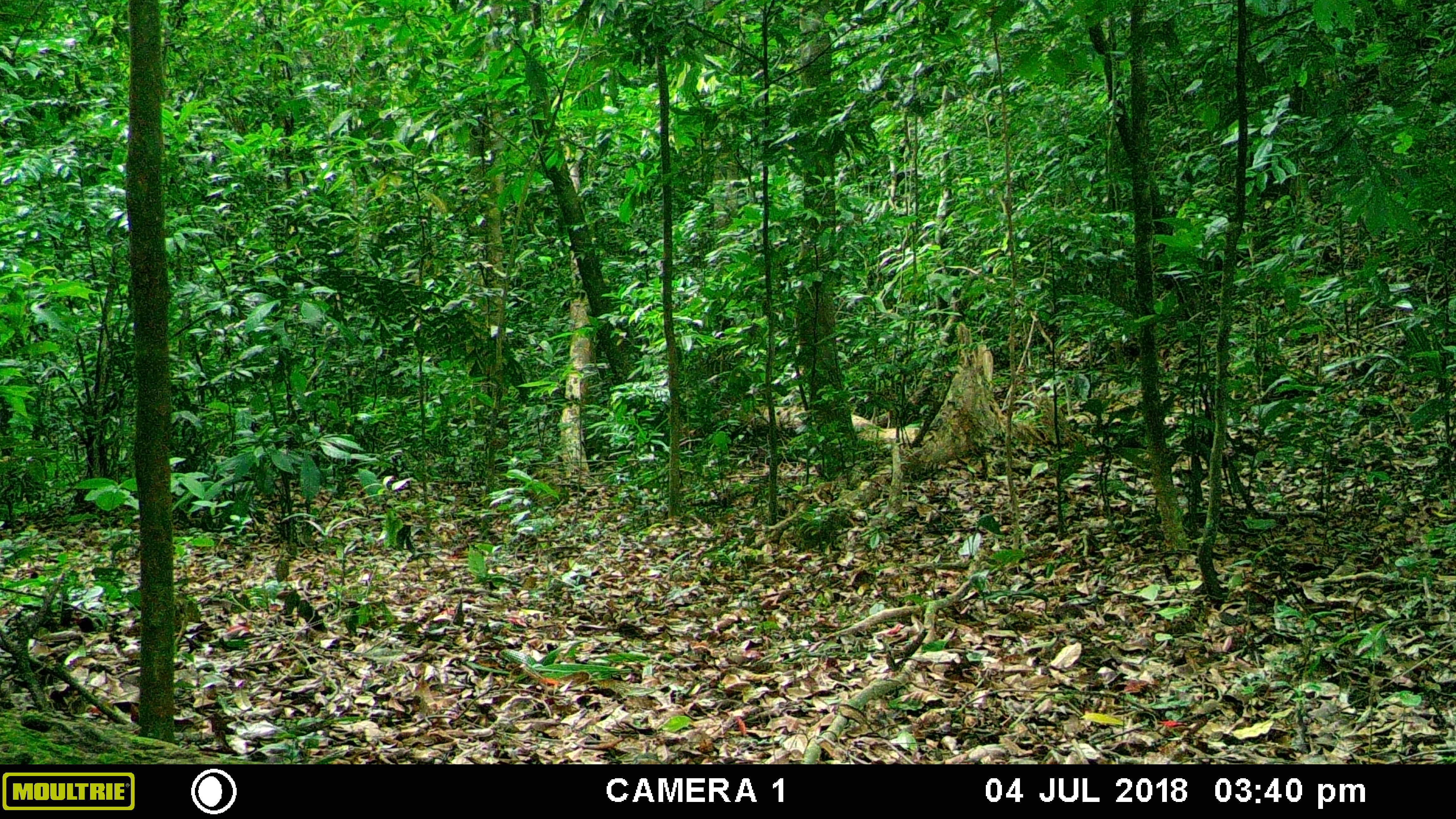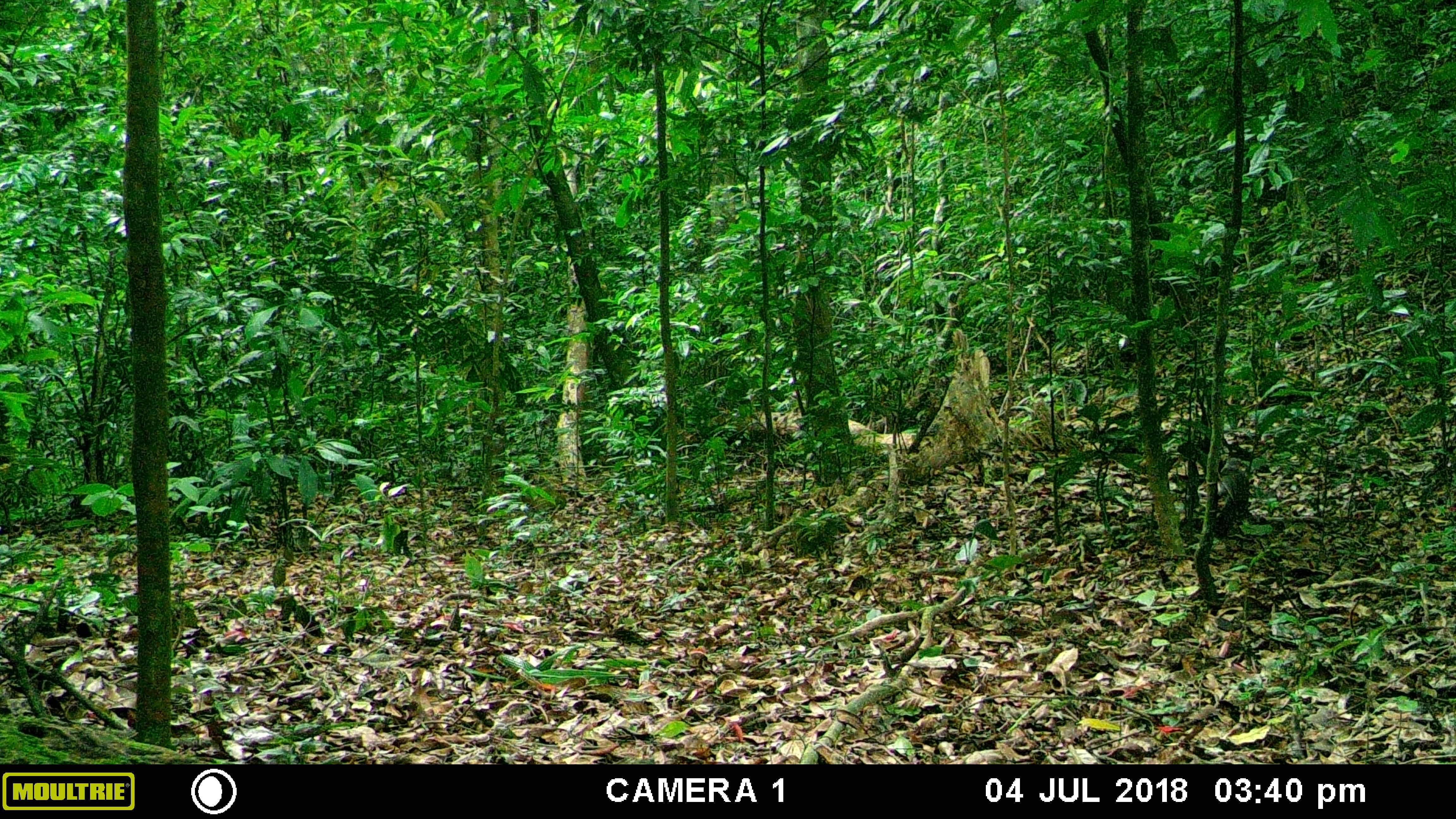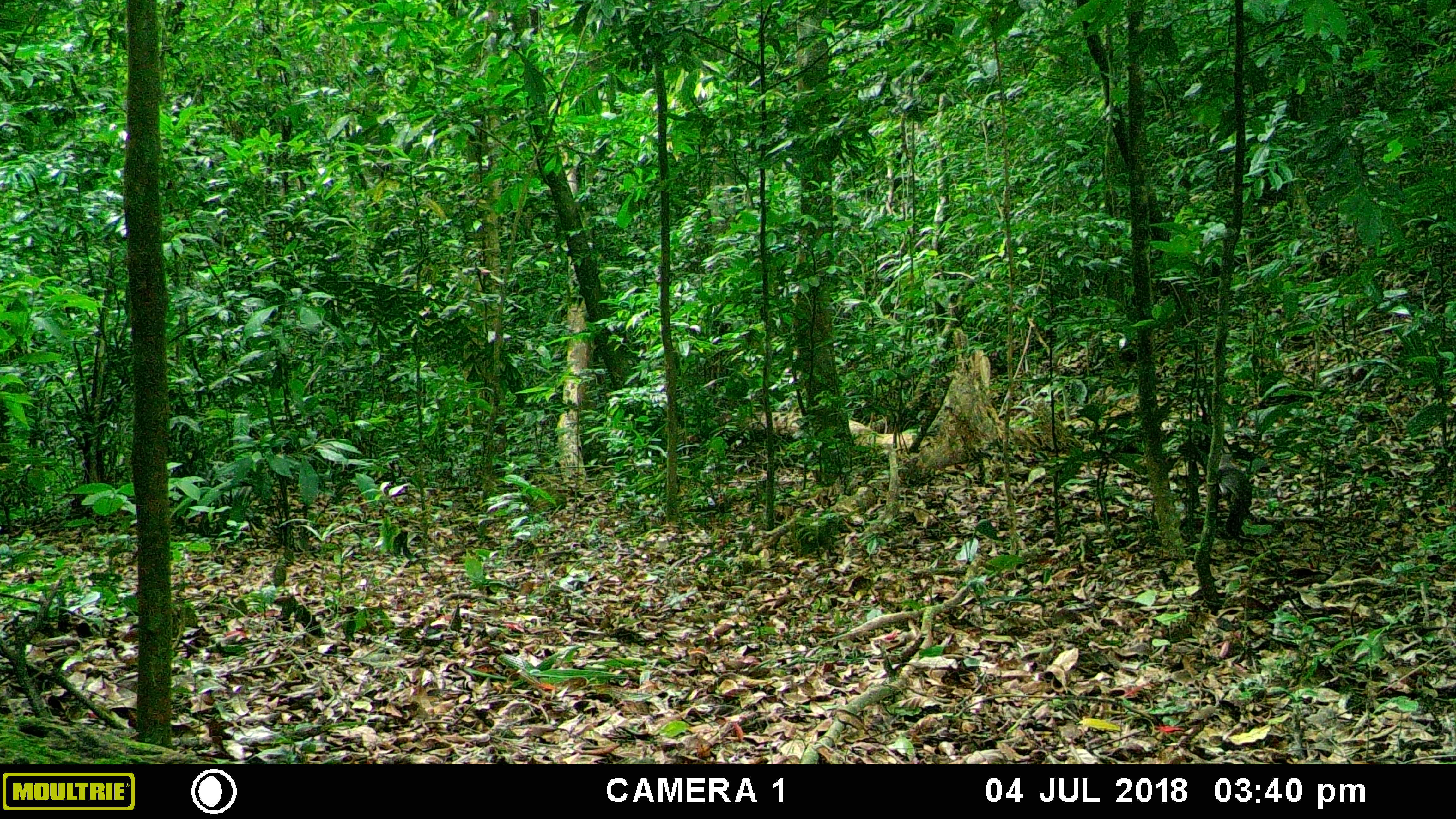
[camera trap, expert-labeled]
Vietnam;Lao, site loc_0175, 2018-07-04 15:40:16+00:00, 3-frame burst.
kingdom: Animalia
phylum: Chordata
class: Aves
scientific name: Aves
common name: bird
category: unidentified bird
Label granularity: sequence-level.